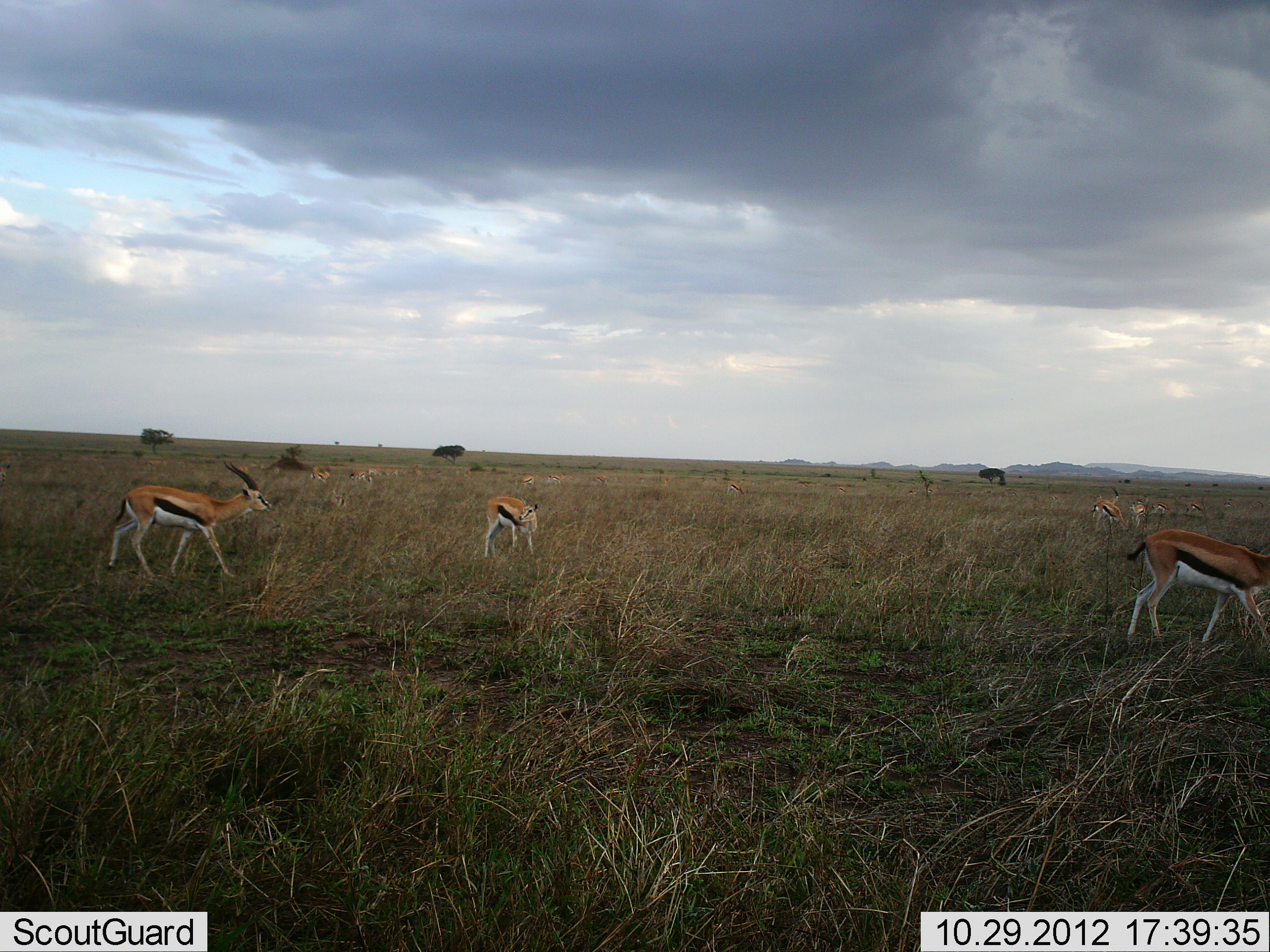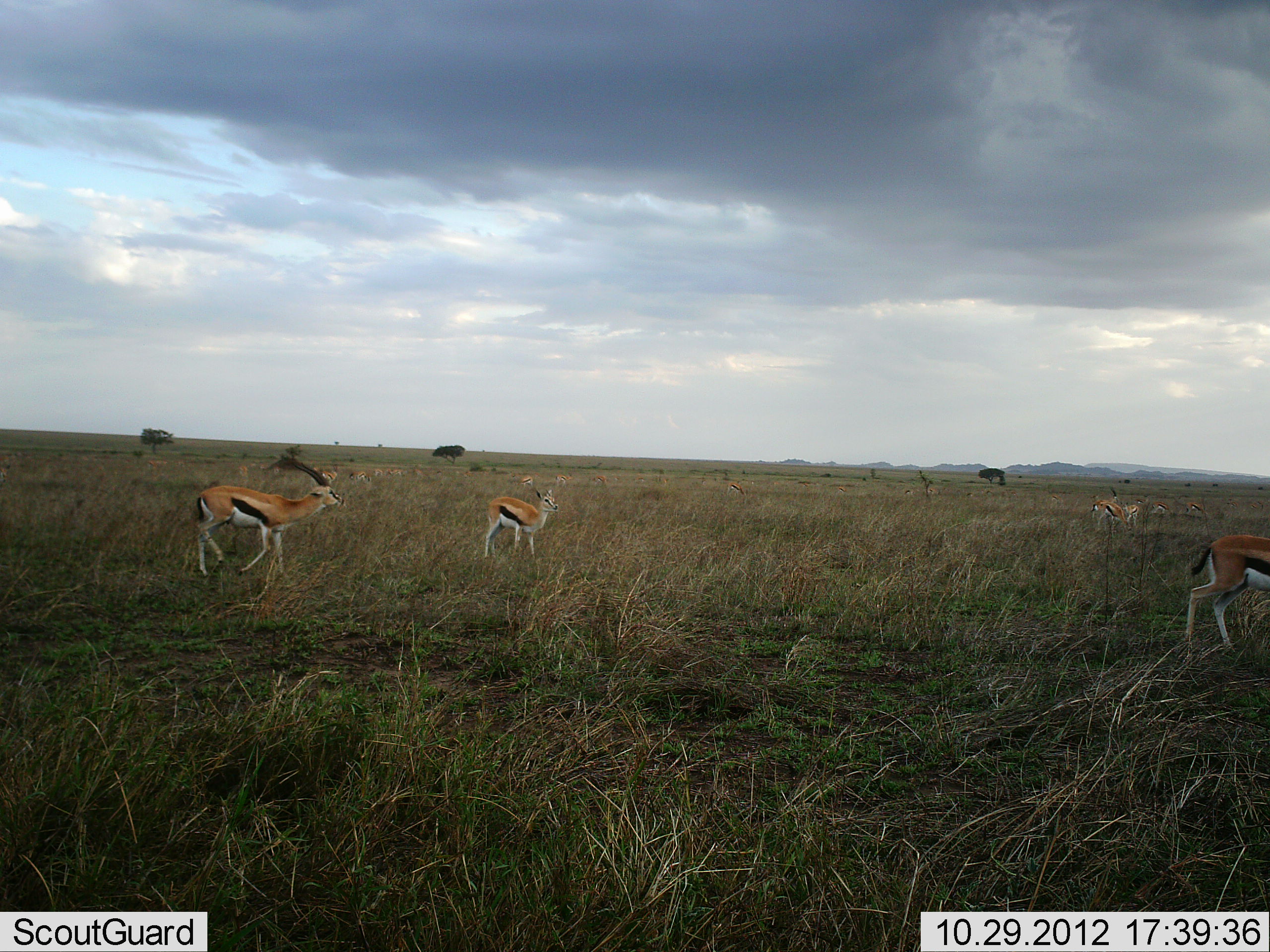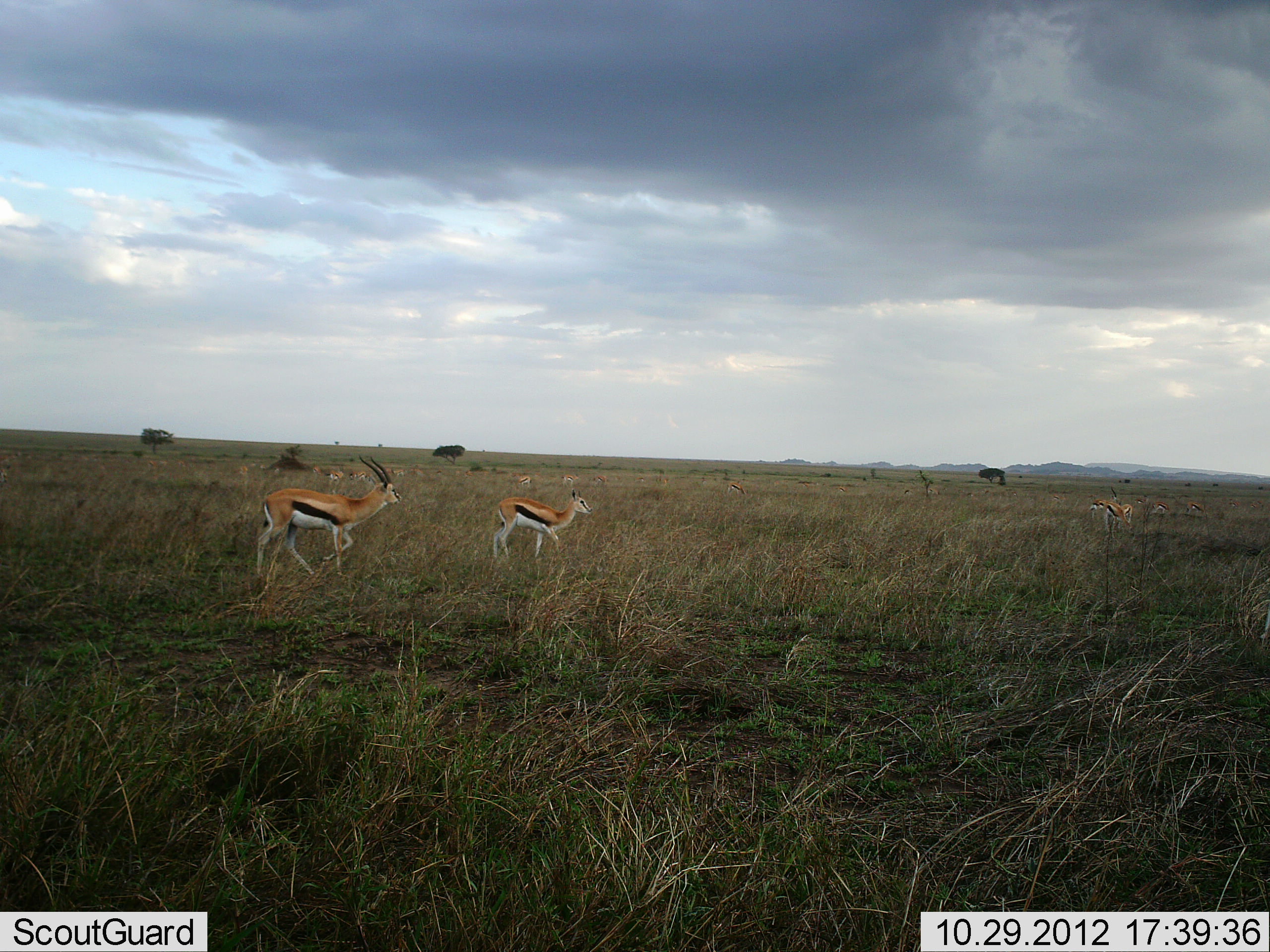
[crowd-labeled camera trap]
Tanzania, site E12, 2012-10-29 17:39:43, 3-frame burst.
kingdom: Animalia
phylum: Chordata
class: Mammalia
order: Artiodactyla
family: Bovidae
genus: Eudorcas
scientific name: Eudorcas thomsonii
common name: thomson's gazelle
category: gazellethomsons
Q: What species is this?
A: Gazellethomsons (thomson's gazelle) (Eudorcas thomsonii).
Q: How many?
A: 5.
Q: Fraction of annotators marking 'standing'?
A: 40%.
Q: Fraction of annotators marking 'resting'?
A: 0%.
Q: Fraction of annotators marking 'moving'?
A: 90%.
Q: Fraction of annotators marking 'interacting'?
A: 10%.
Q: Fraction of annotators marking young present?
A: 0%.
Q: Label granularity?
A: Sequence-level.